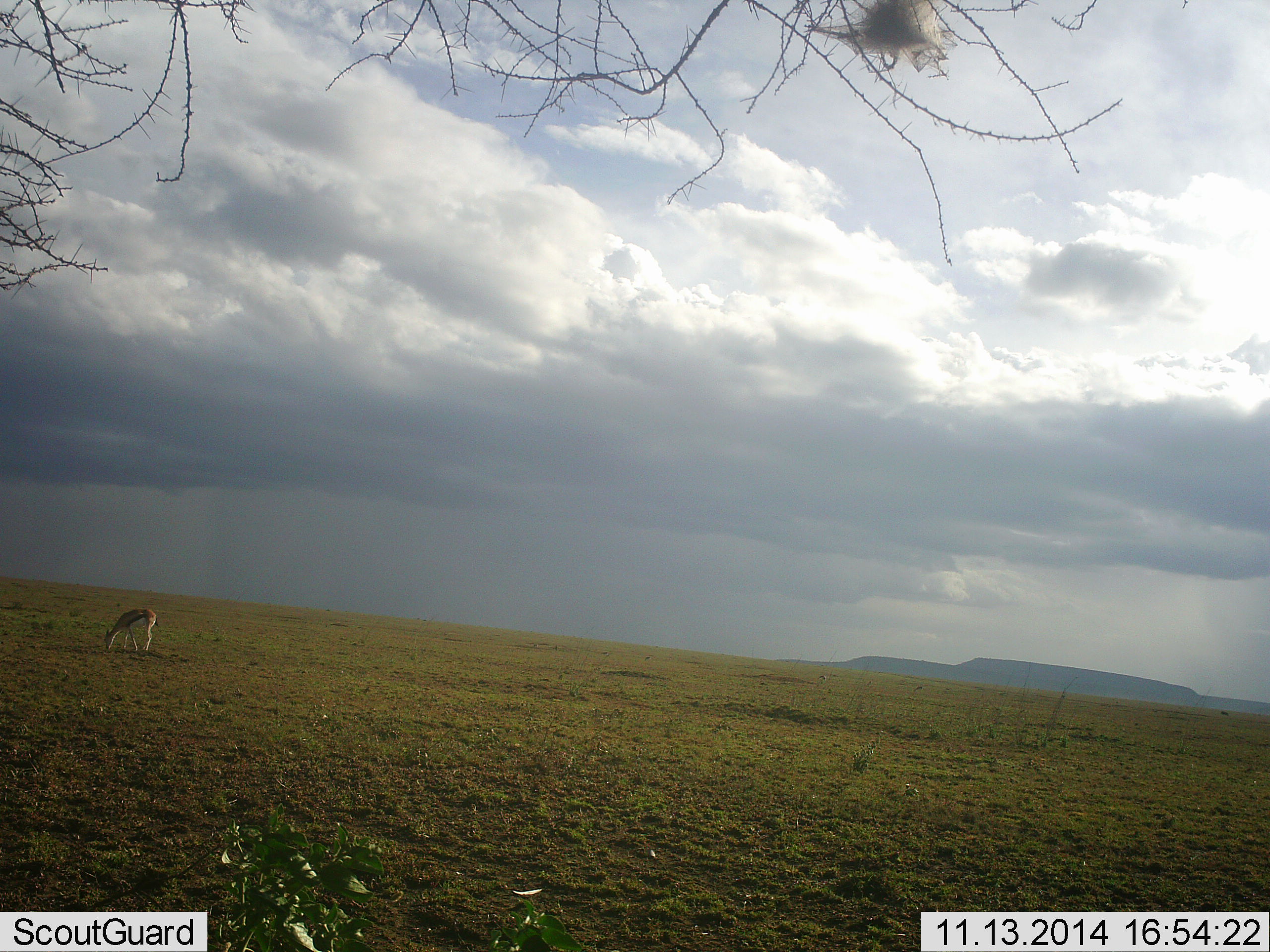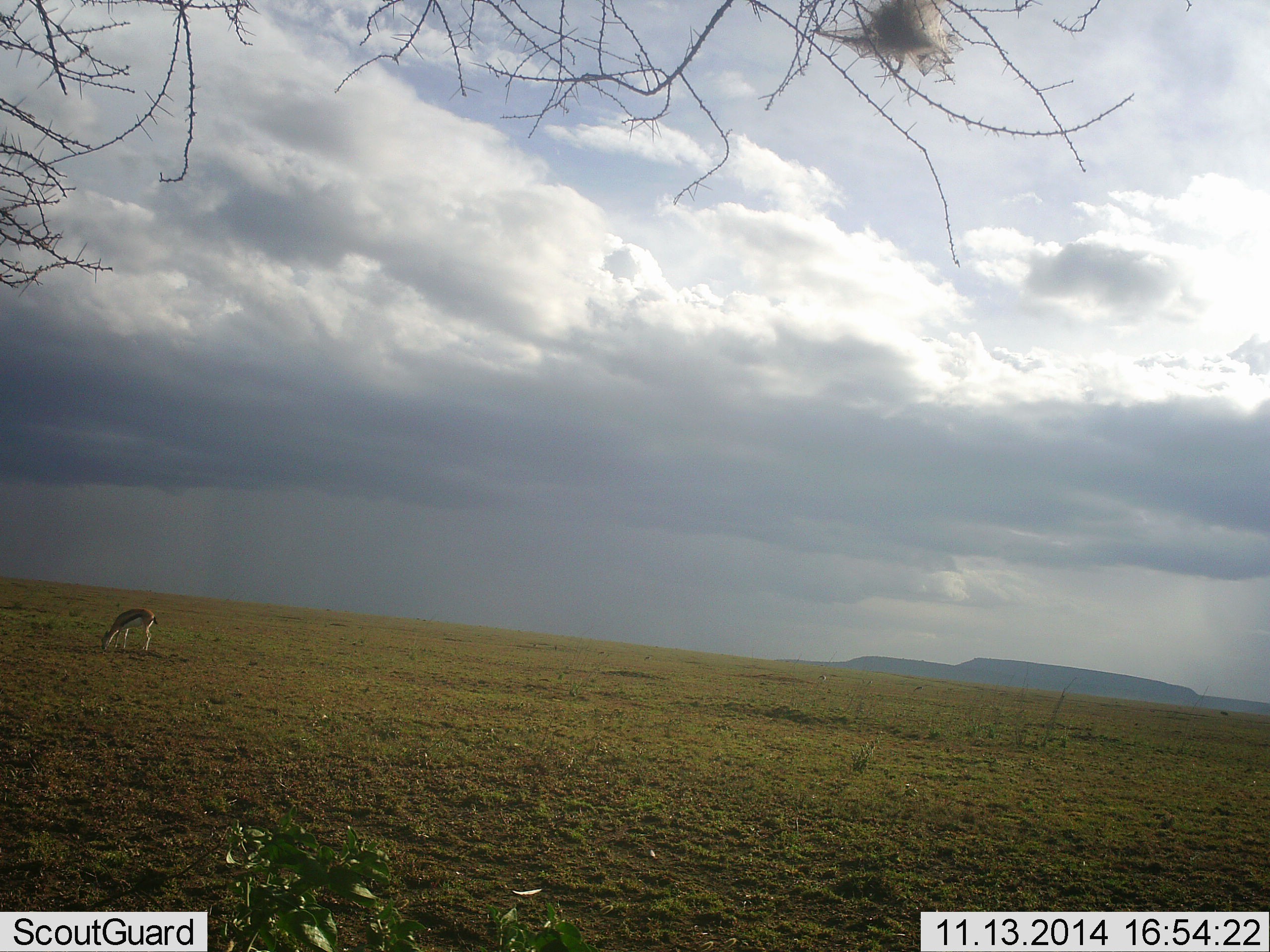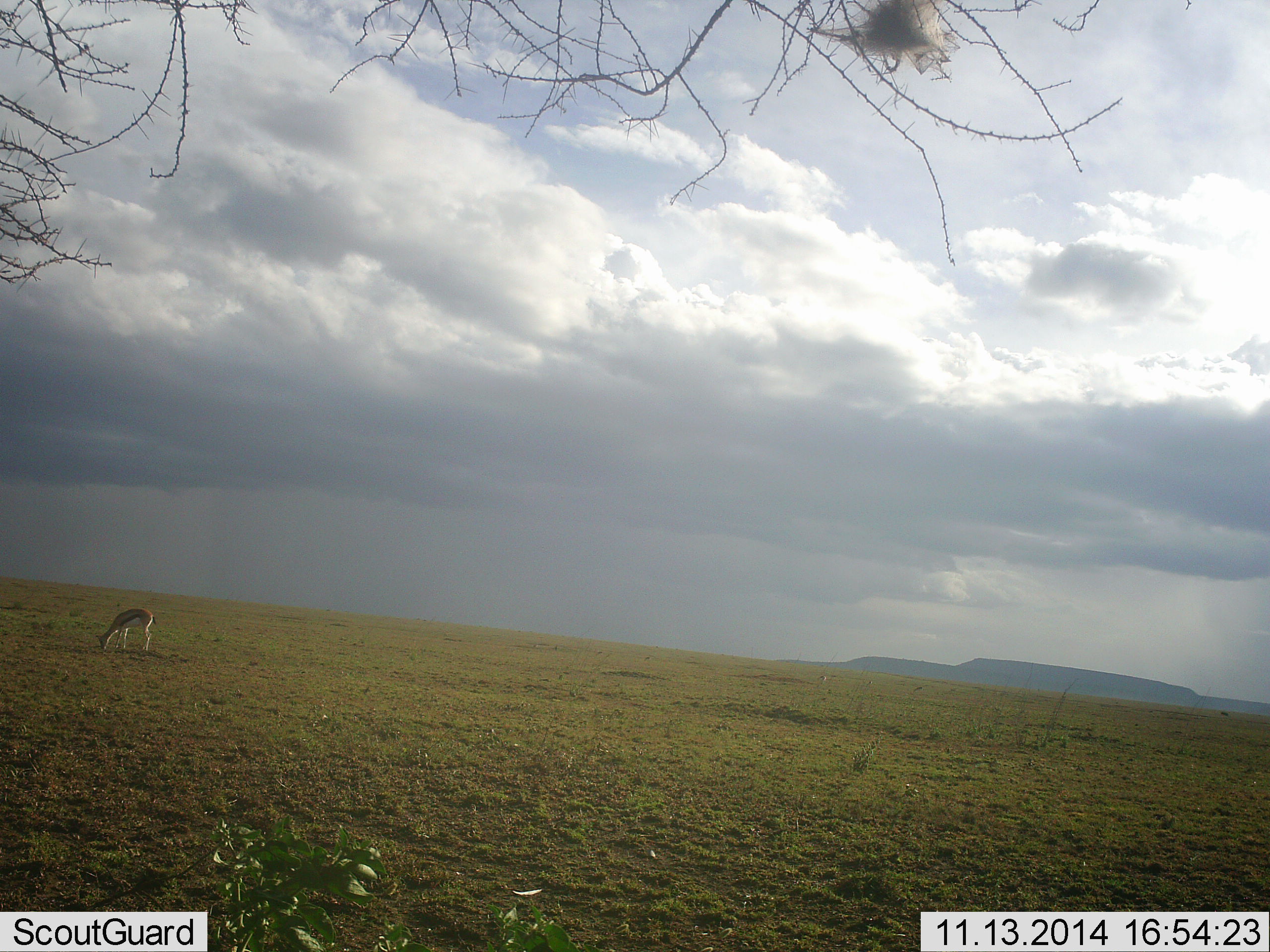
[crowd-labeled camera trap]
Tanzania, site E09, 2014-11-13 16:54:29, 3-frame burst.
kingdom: Animalia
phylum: Chordata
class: Mammalia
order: Artiodactyla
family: Bovidae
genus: Eudorcas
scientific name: Eudorcas thomsonii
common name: thomson's gazelle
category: gazellethomsons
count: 1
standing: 50%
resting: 0%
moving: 0%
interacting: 0%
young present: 0%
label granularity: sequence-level